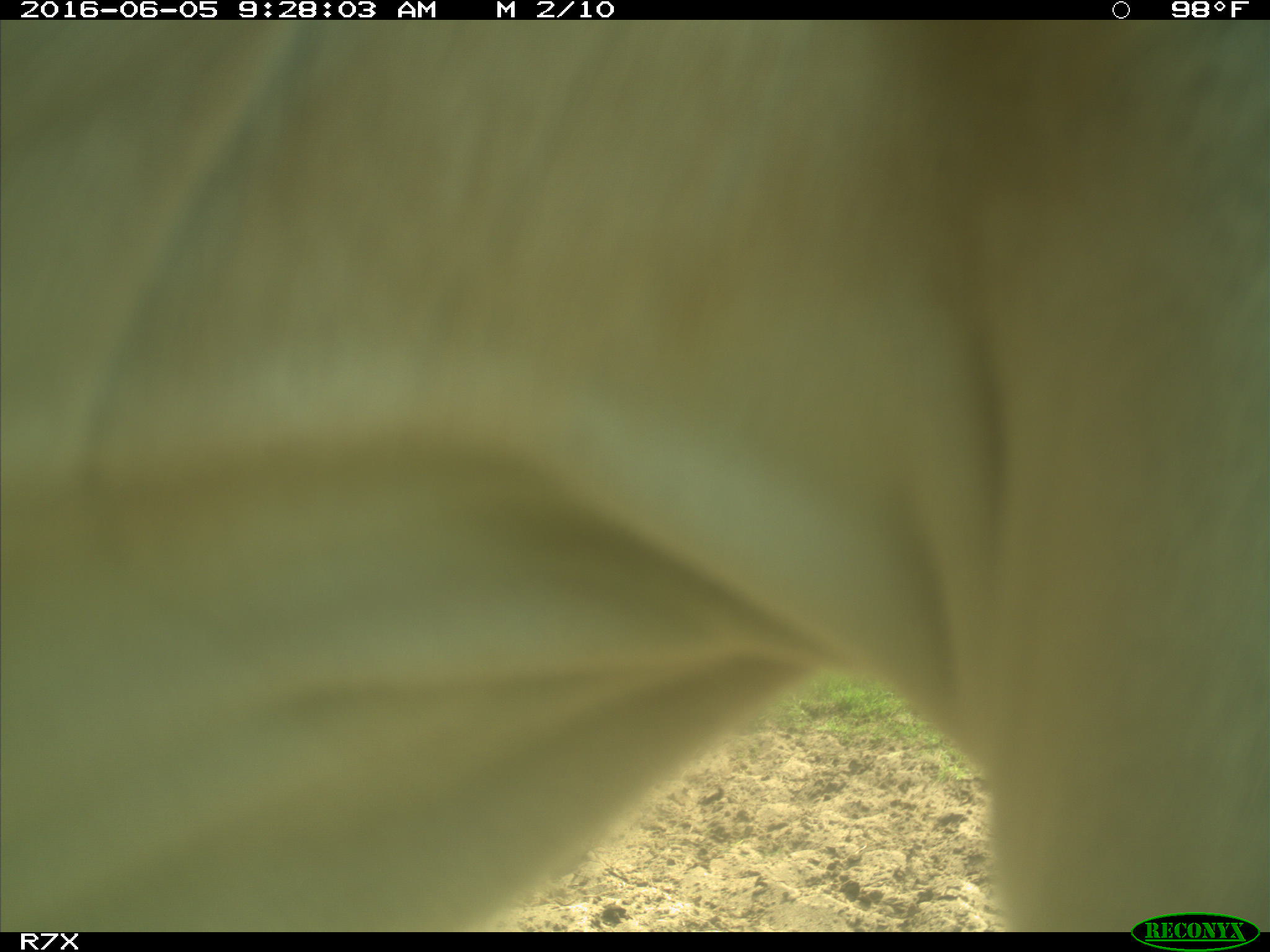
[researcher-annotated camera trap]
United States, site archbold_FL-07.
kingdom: Animalia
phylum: Chordata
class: Mammalia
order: Artiodactyla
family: Bovidae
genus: Bos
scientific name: Bos taurus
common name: domestic cow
Bos taurus (domestic cow).